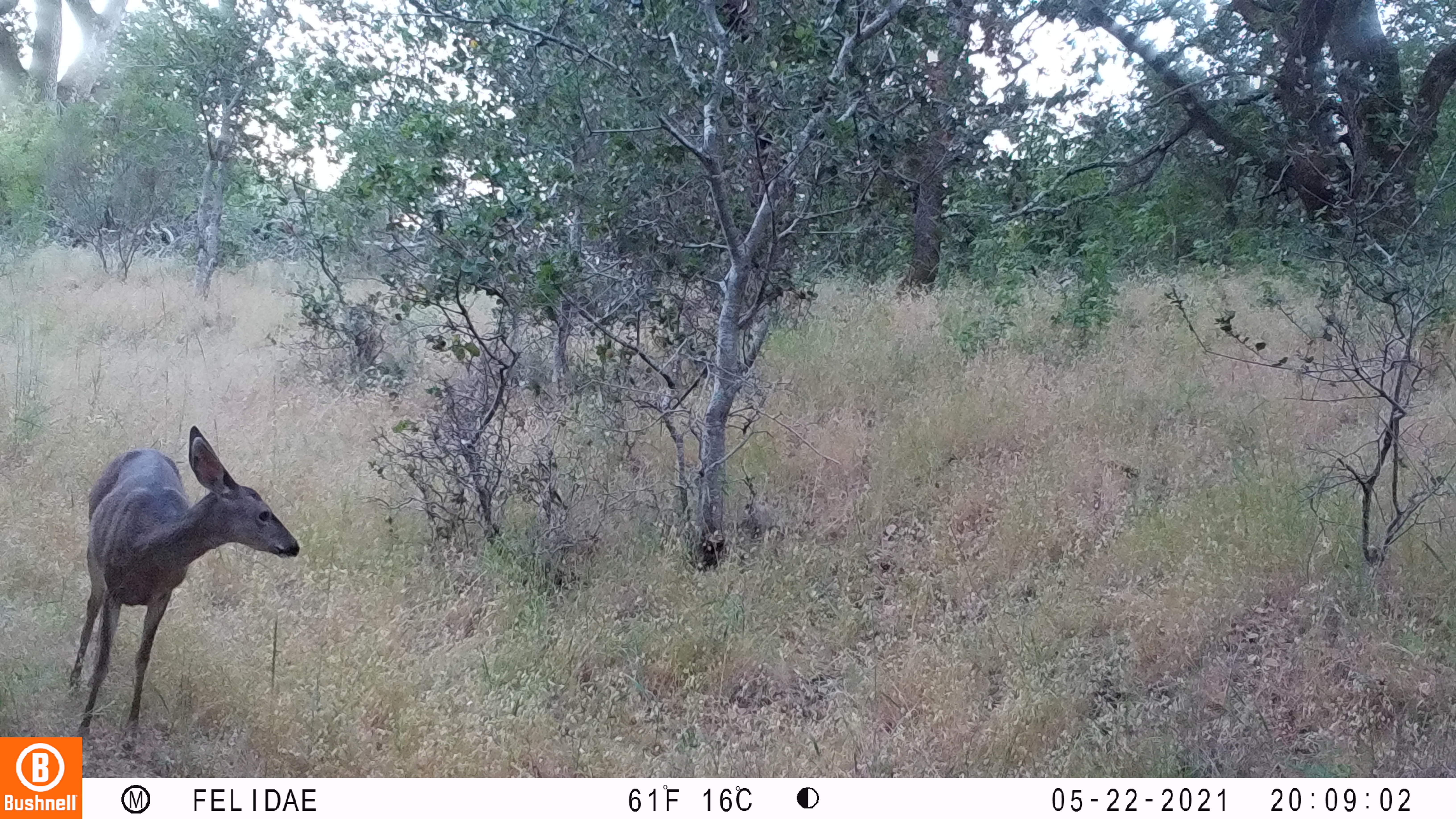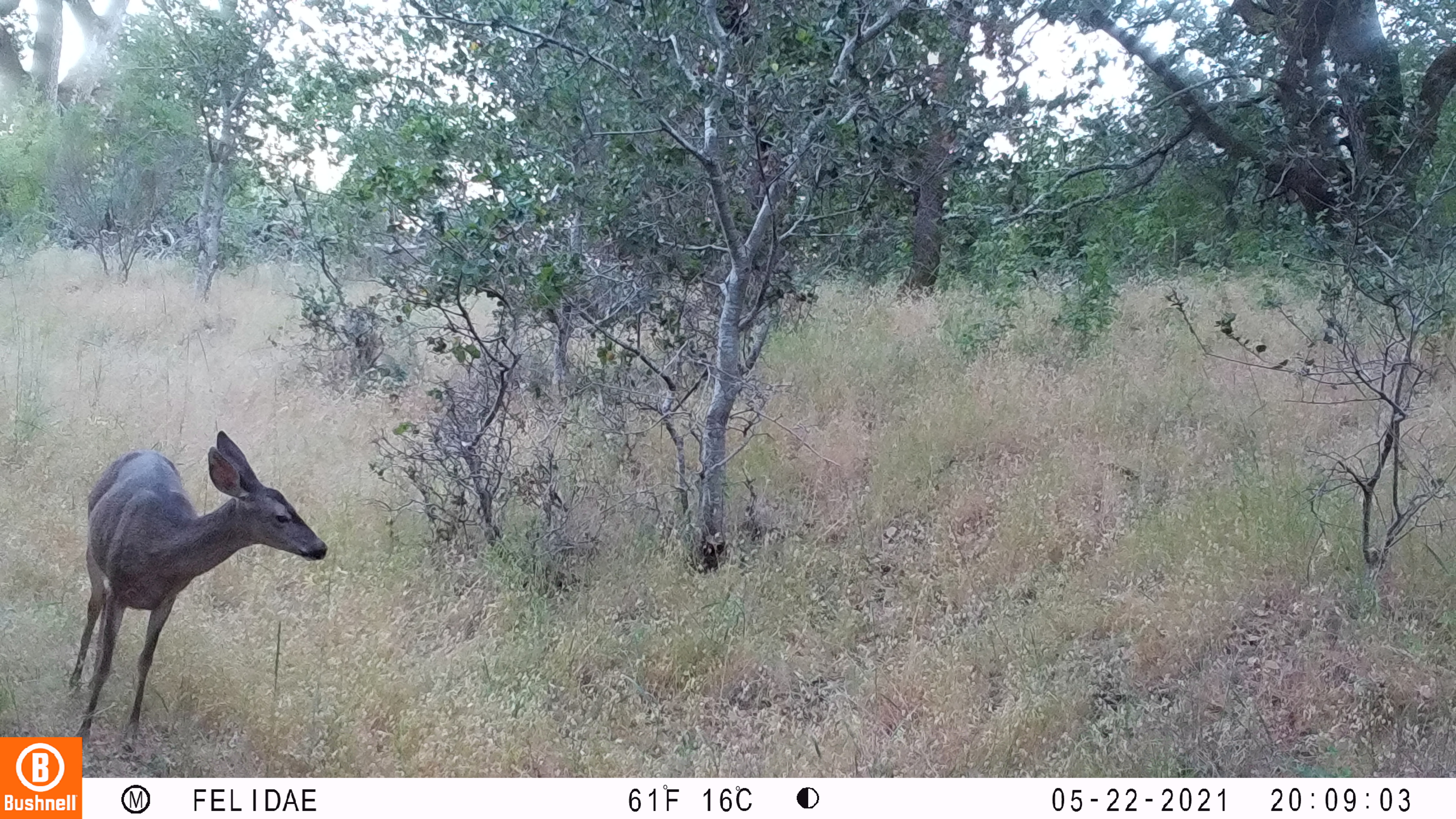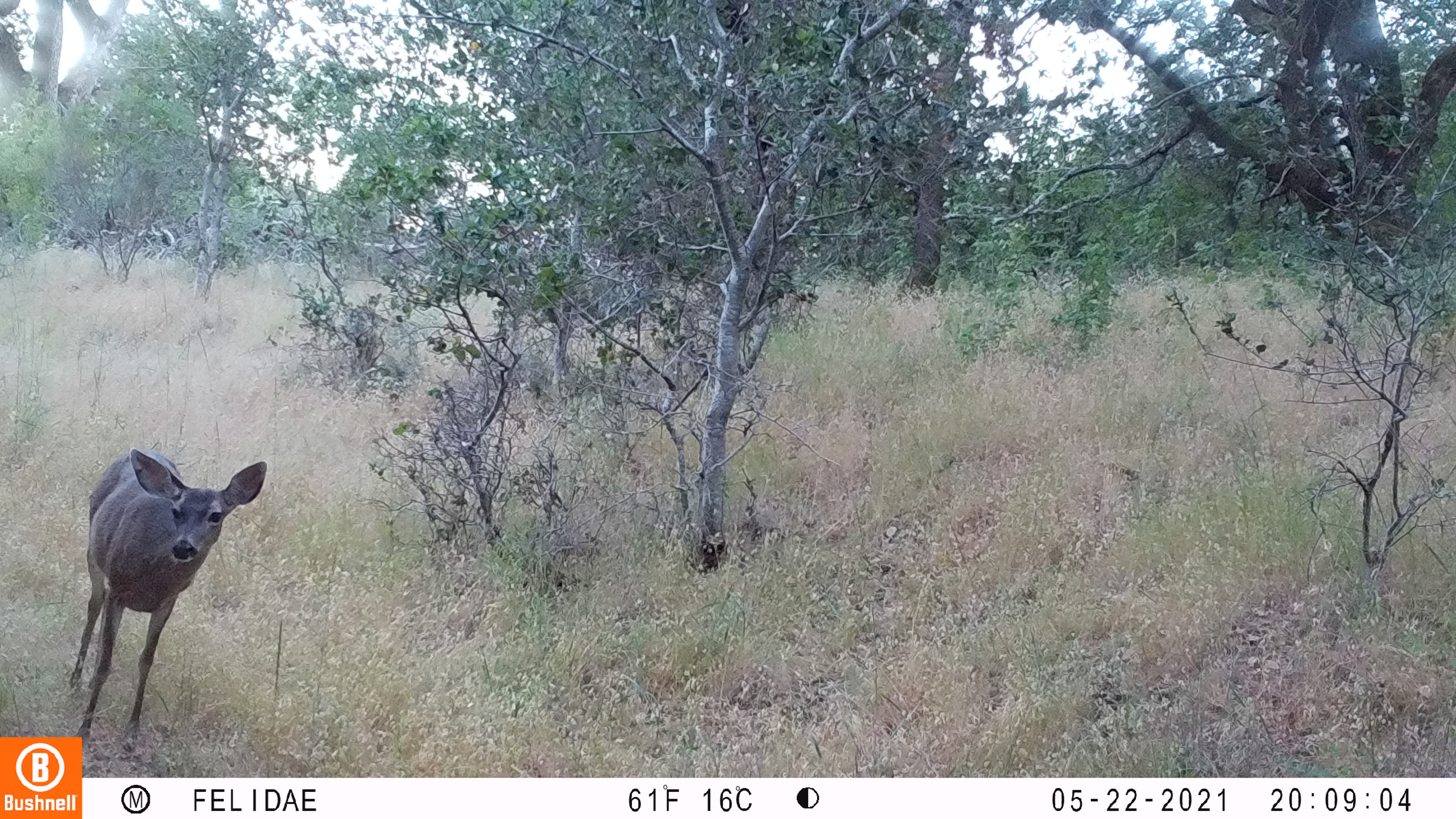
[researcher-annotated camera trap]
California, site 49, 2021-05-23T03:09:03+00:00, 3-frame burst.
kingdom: Animalia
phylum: Chordata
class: Mammalia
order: Artiodactyla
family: Cervidae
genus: Odocoileus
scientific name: Odocoileus hemionus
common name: mule deer